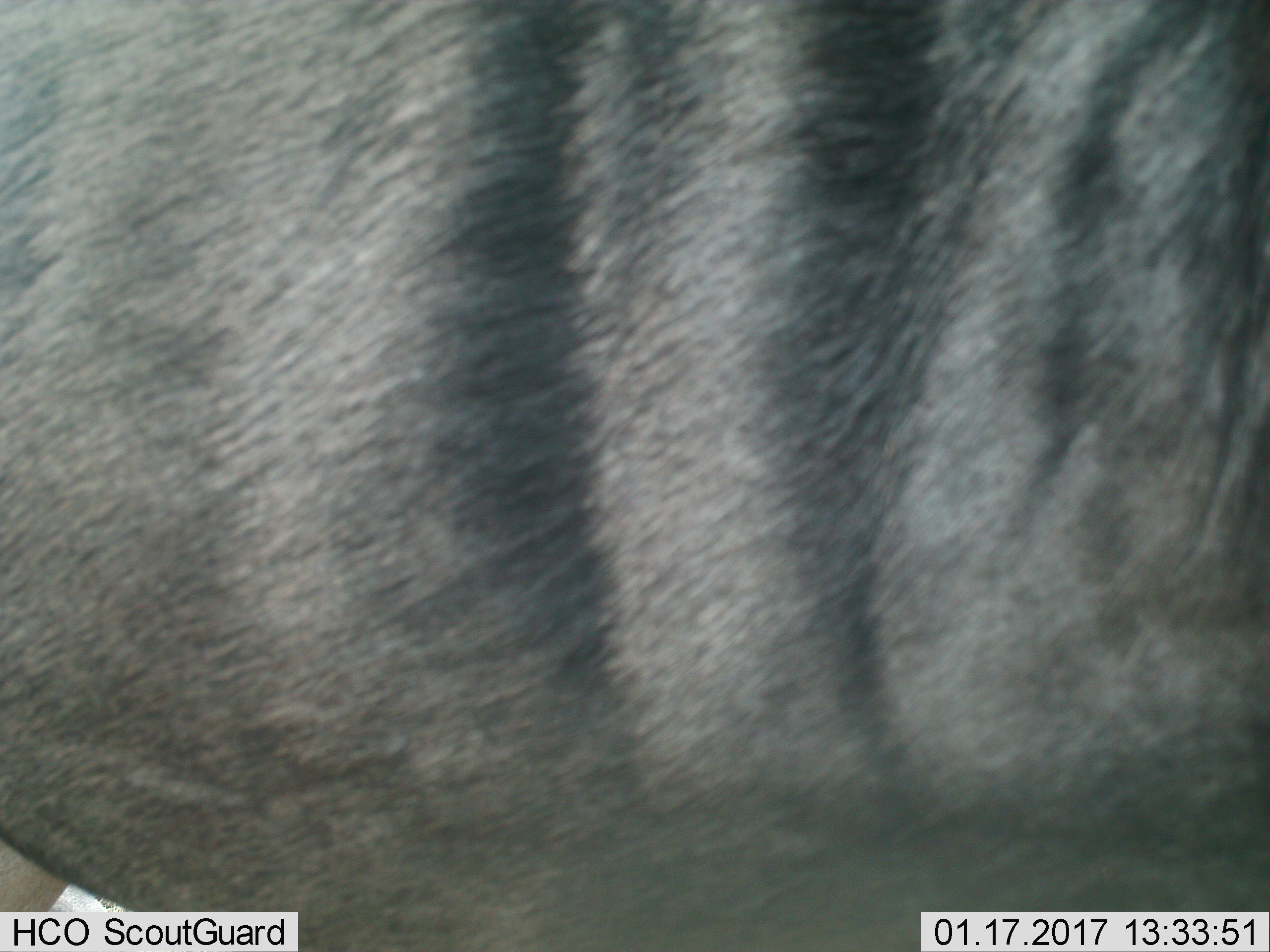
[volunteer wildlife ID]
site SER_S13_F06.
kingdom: Animalia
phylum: Chordata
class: Mammalia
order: Artiodactyla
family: Bovidae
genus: Connochaetes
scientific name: Connochaetes taurinus taurinus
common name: blue wildebeest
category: wildebeestblue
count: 1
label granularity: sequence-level